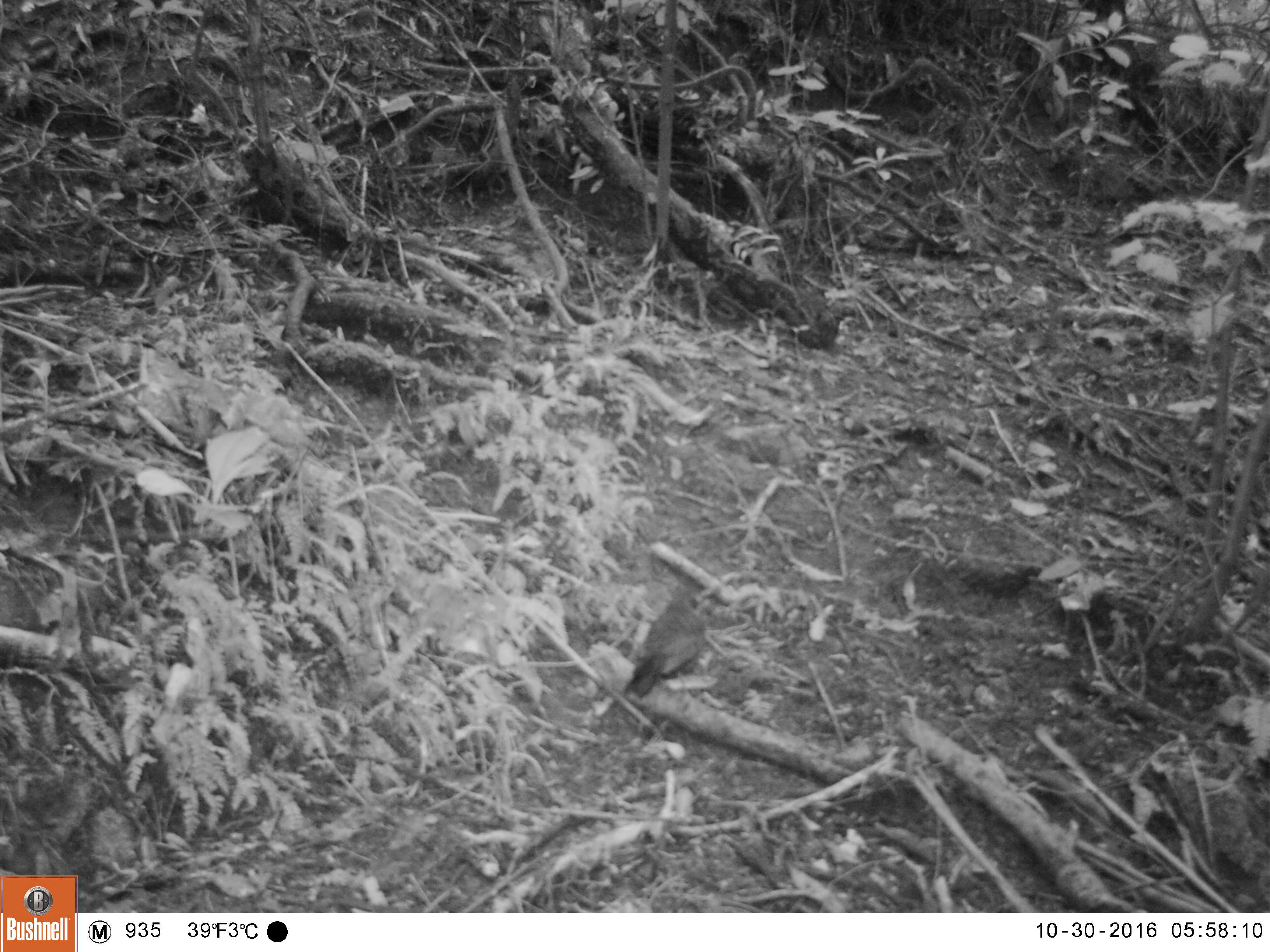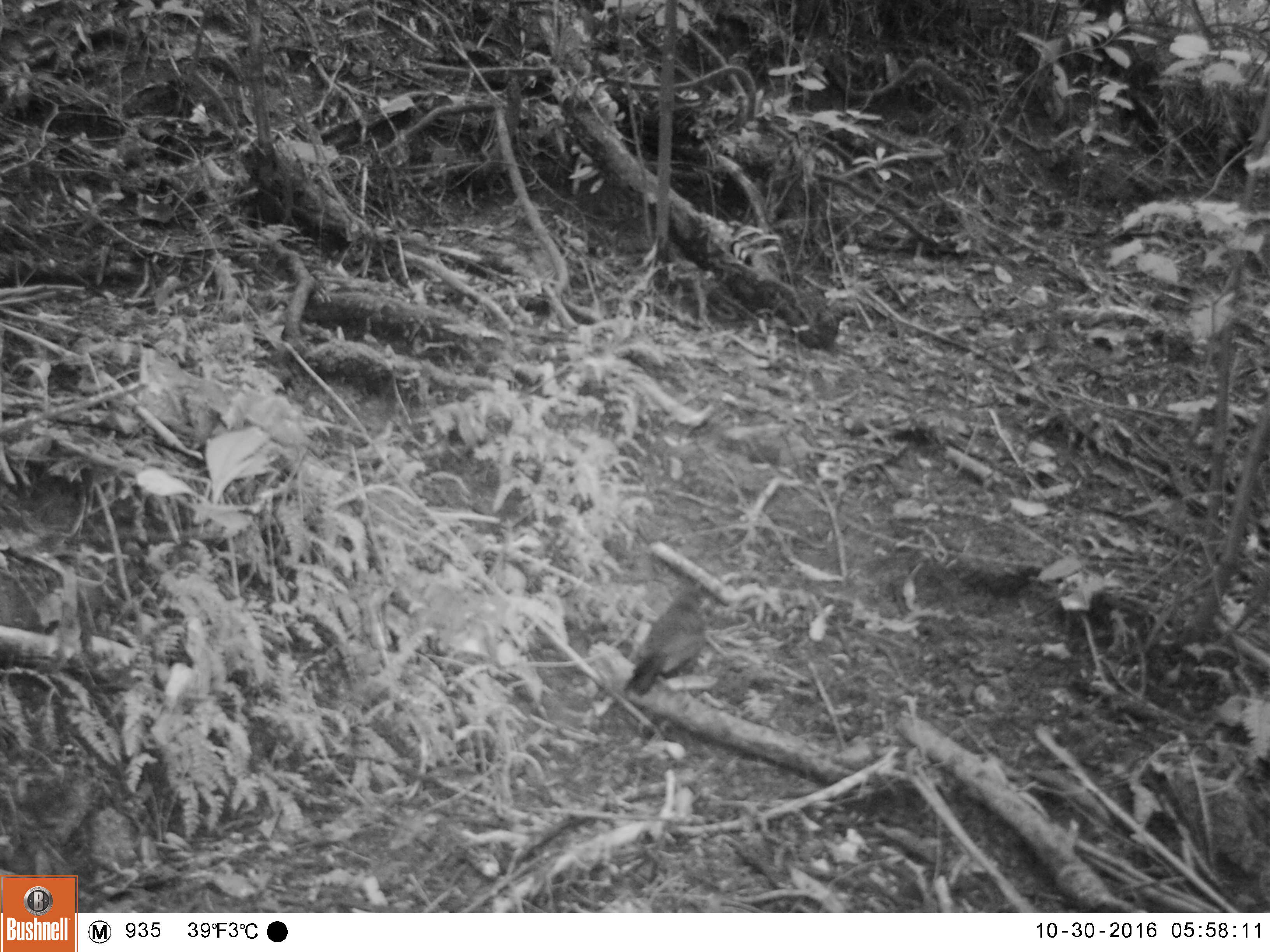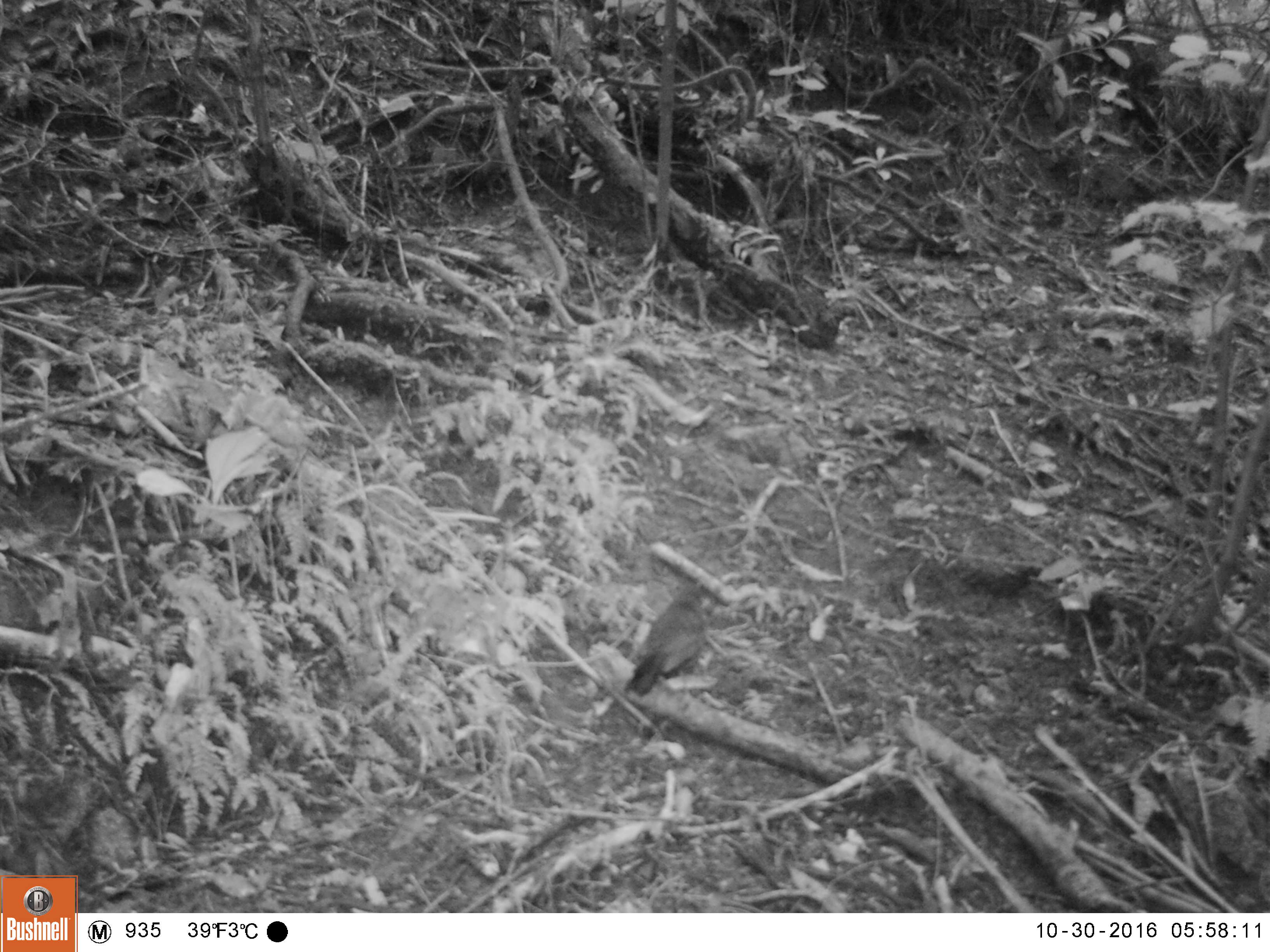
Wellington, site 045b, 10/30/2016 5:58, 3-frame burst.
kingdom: Animalia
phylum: Chordata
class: Aves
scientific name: Aves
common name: bird